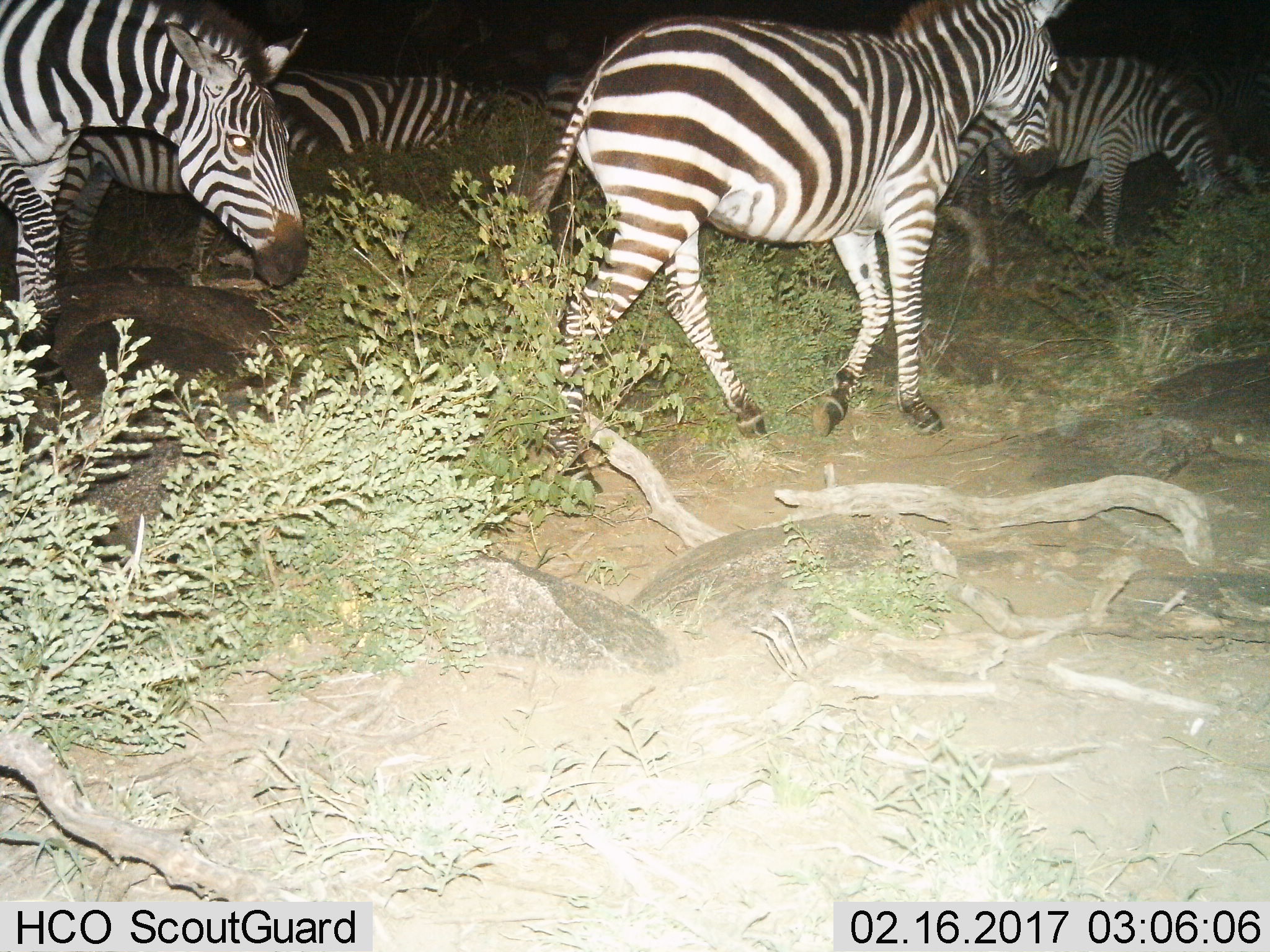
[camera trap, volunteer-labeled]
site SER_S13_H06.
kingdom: Animalia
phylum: Chordata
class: Mammalia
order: Perissodactyla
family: Equidae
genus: Equus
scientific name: Equus quagga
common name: plains zebra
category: zebraplains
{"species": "zebraplains (plains zebra) (Equus quagga)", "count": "7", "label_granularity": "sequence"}